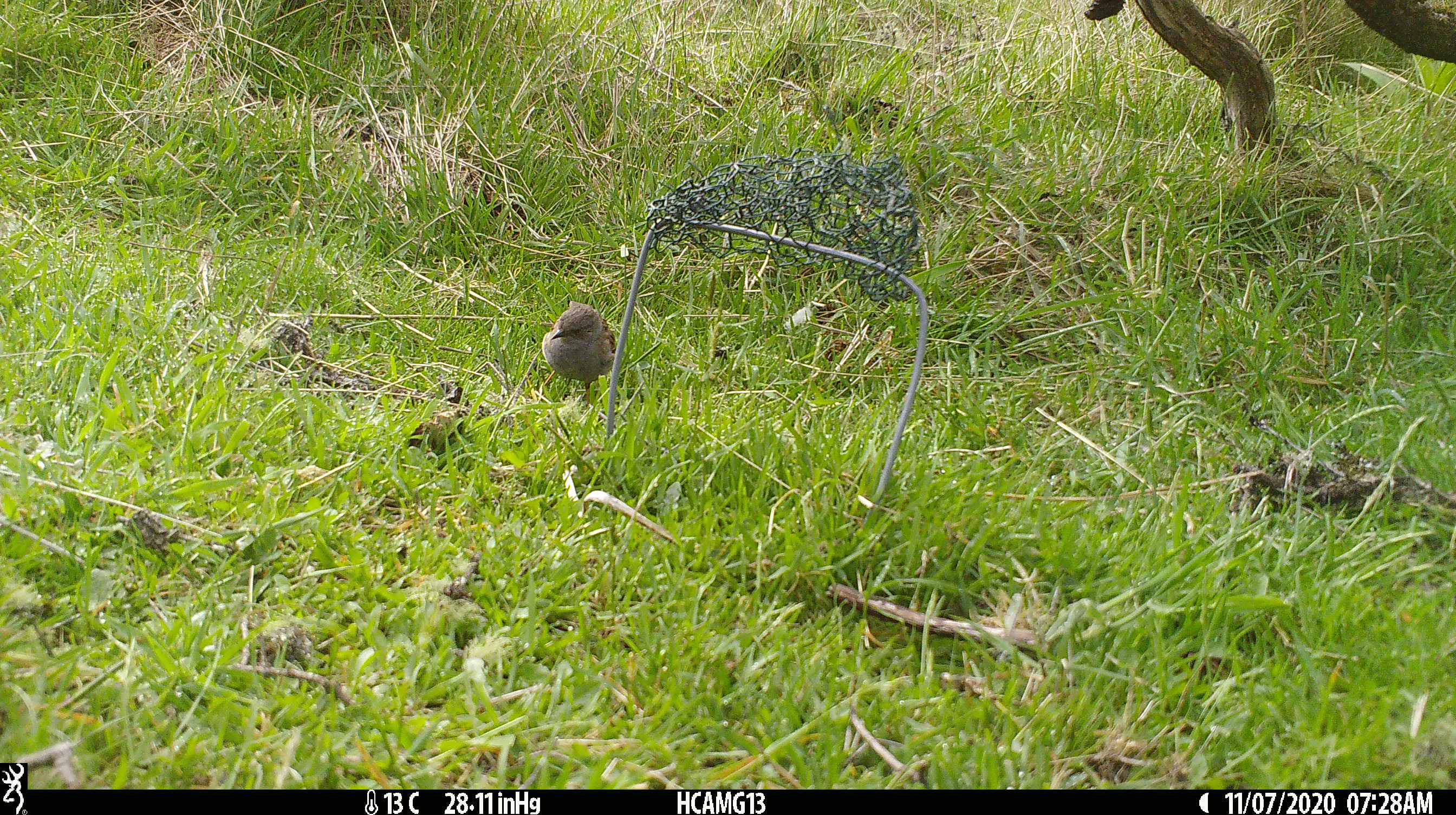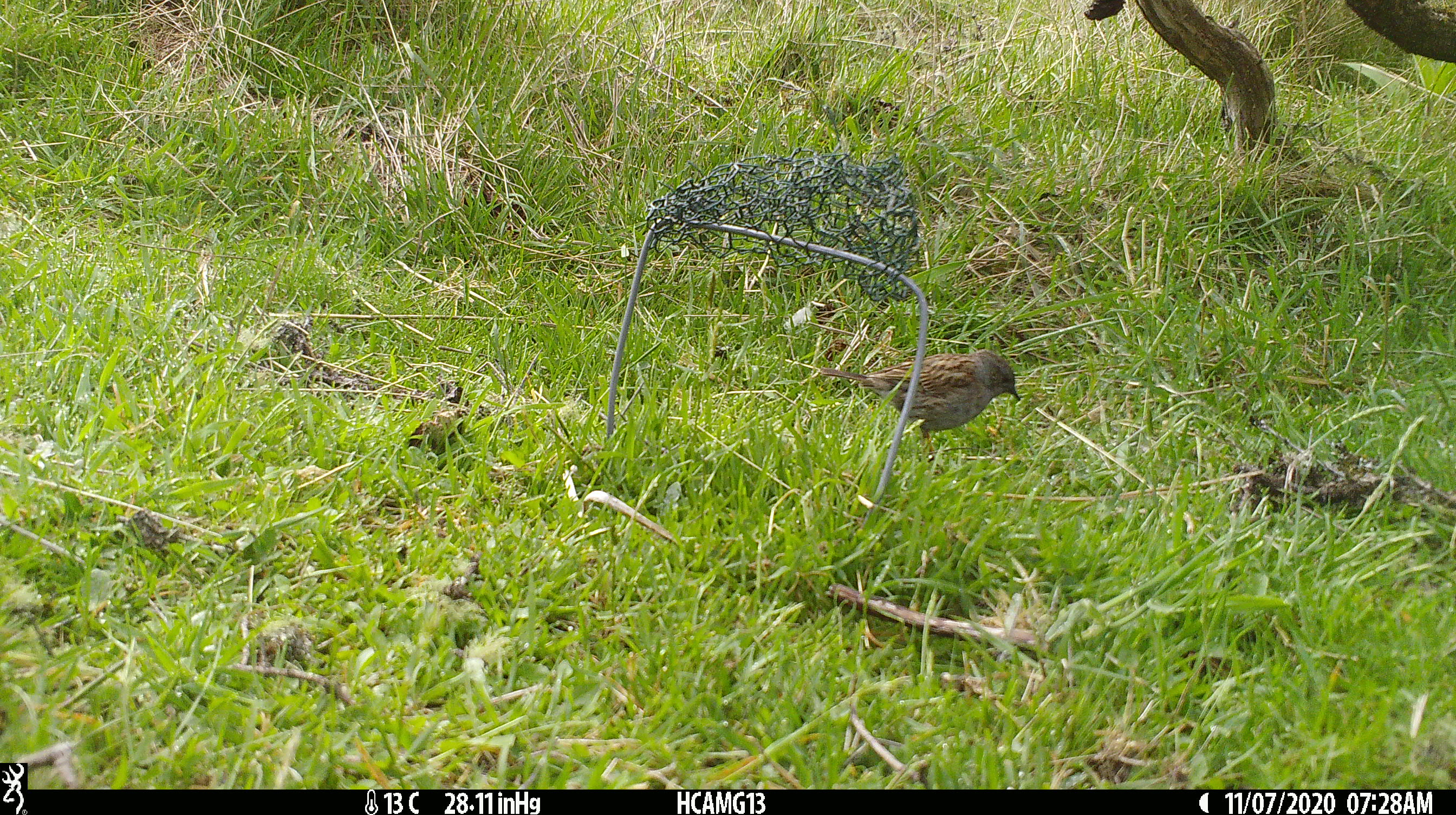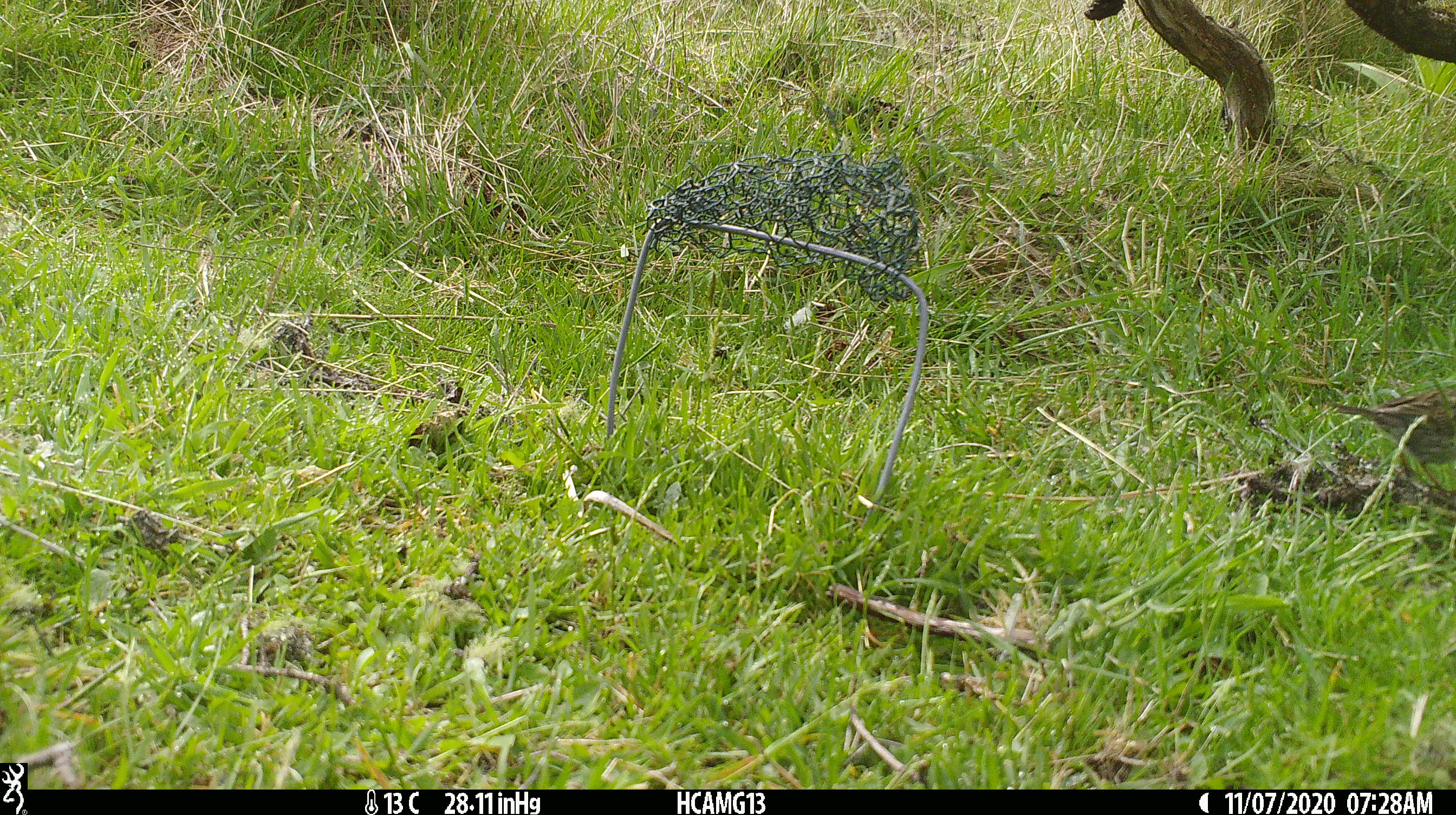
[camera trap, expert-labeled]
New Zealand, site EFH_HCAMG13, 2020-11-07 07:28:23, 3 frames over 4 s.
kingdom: Animalia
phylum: Chordata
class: Aves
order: Passeriformes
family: Prunellidae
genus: Prunella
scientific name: Prunella modularis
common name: dunnock